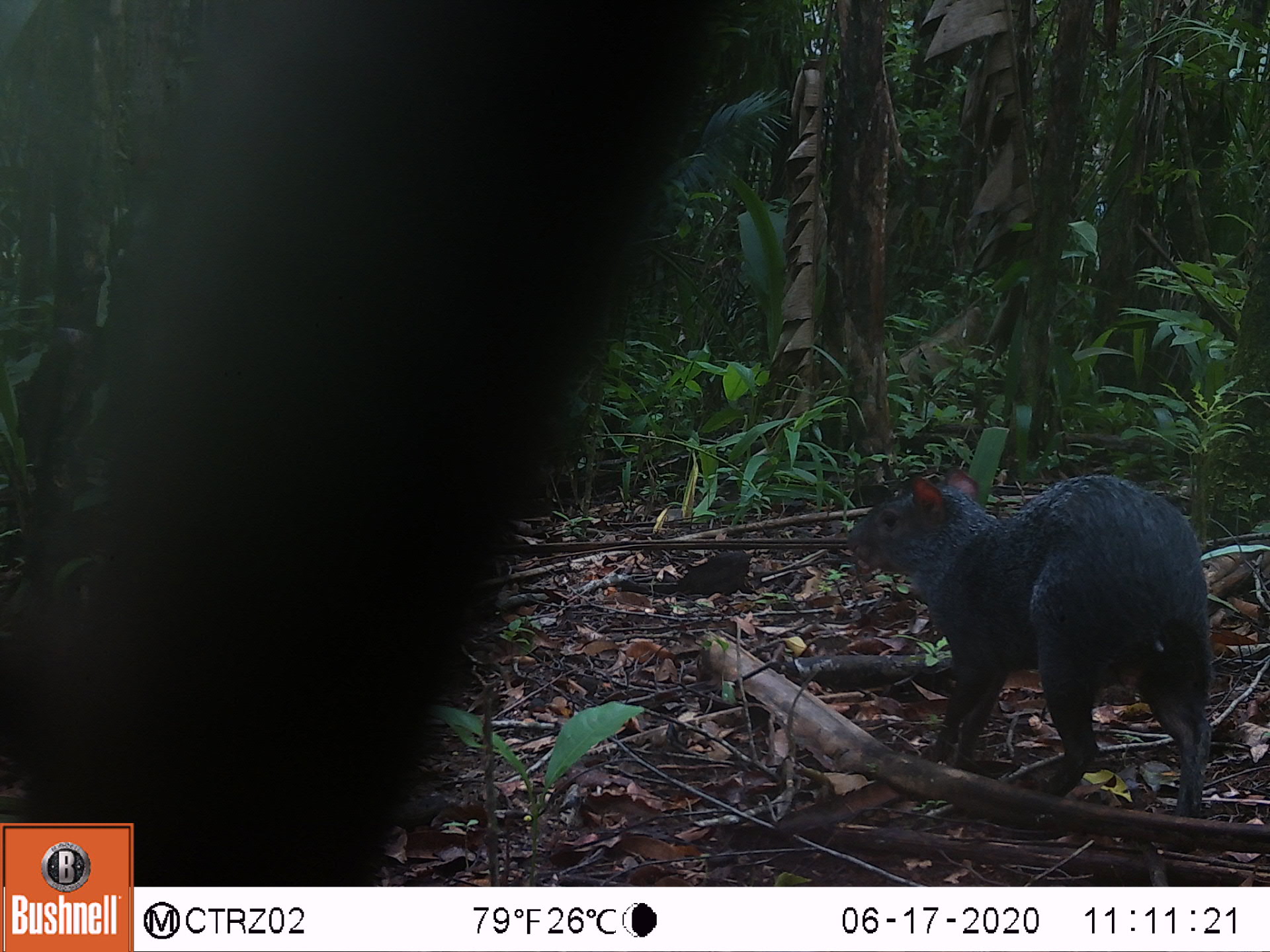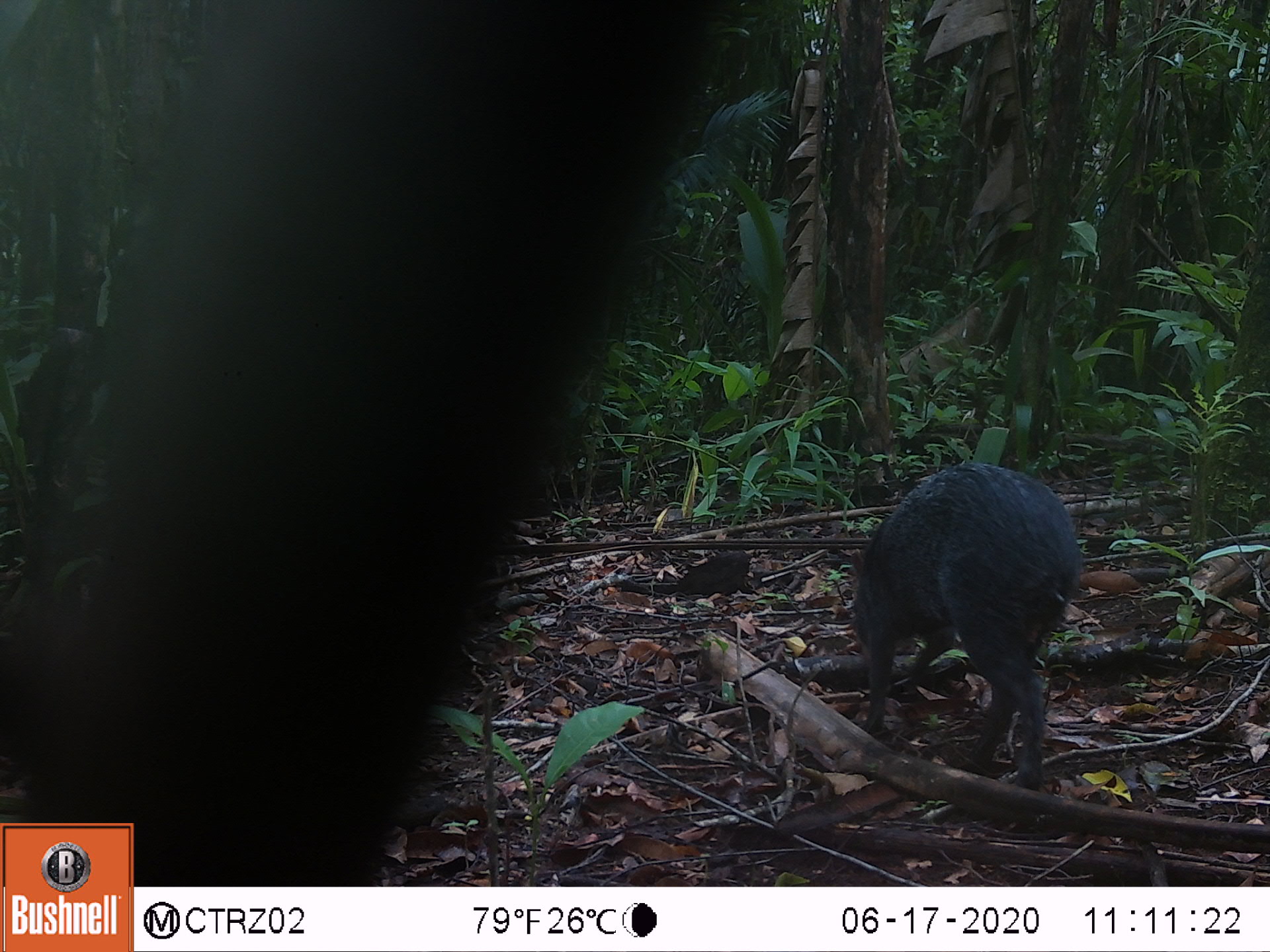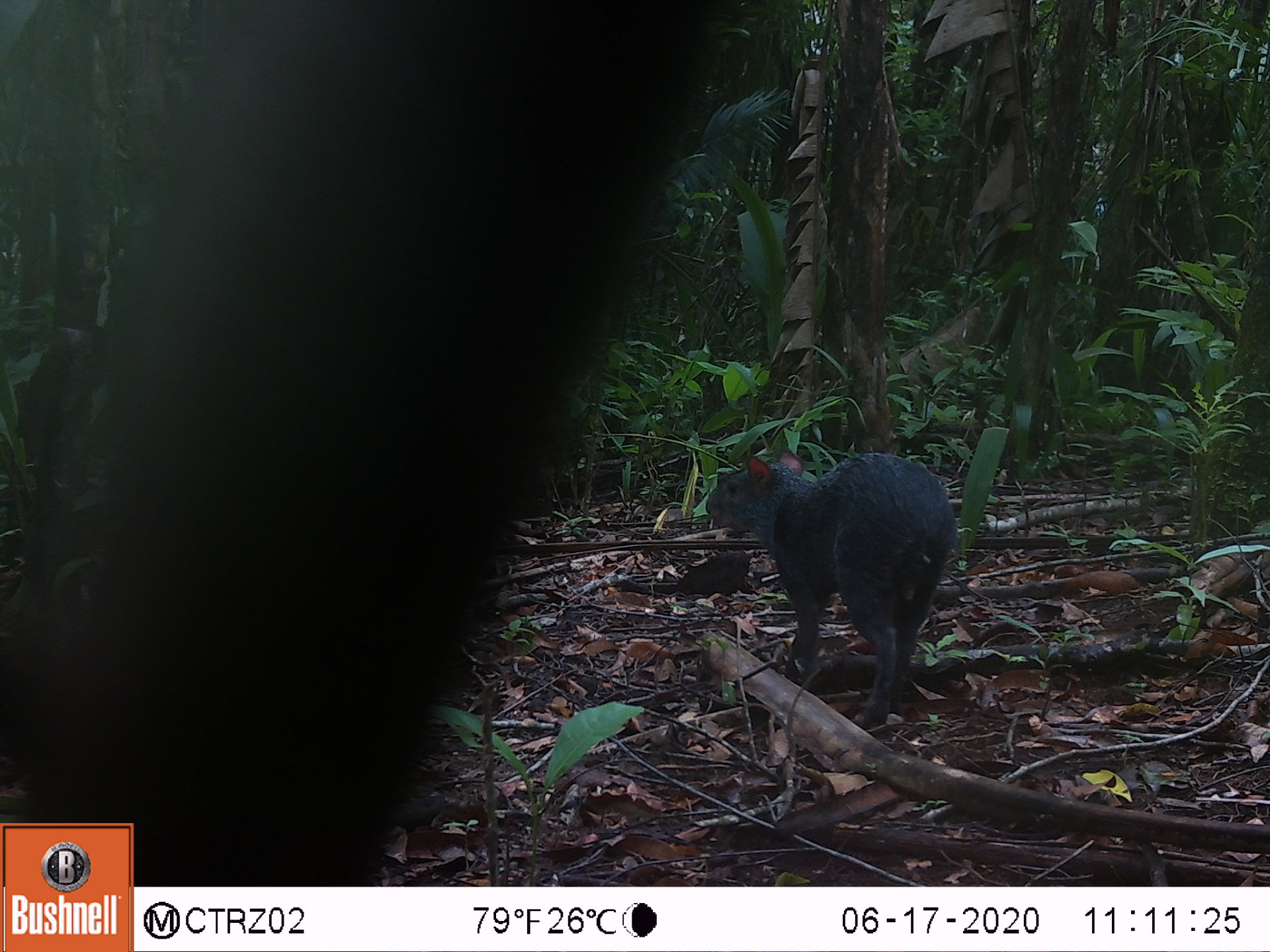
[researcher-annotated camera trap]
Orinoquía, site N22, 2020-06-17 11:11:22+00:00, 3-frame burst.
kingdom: Animalia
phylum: Chordata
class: Mammalia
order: Rodentia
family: Dasyproctidae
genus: Dasyprocta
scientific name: Dasyprocta fuliginosa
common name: black agouti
Black agouti (Dasyprocta fuliginosa).